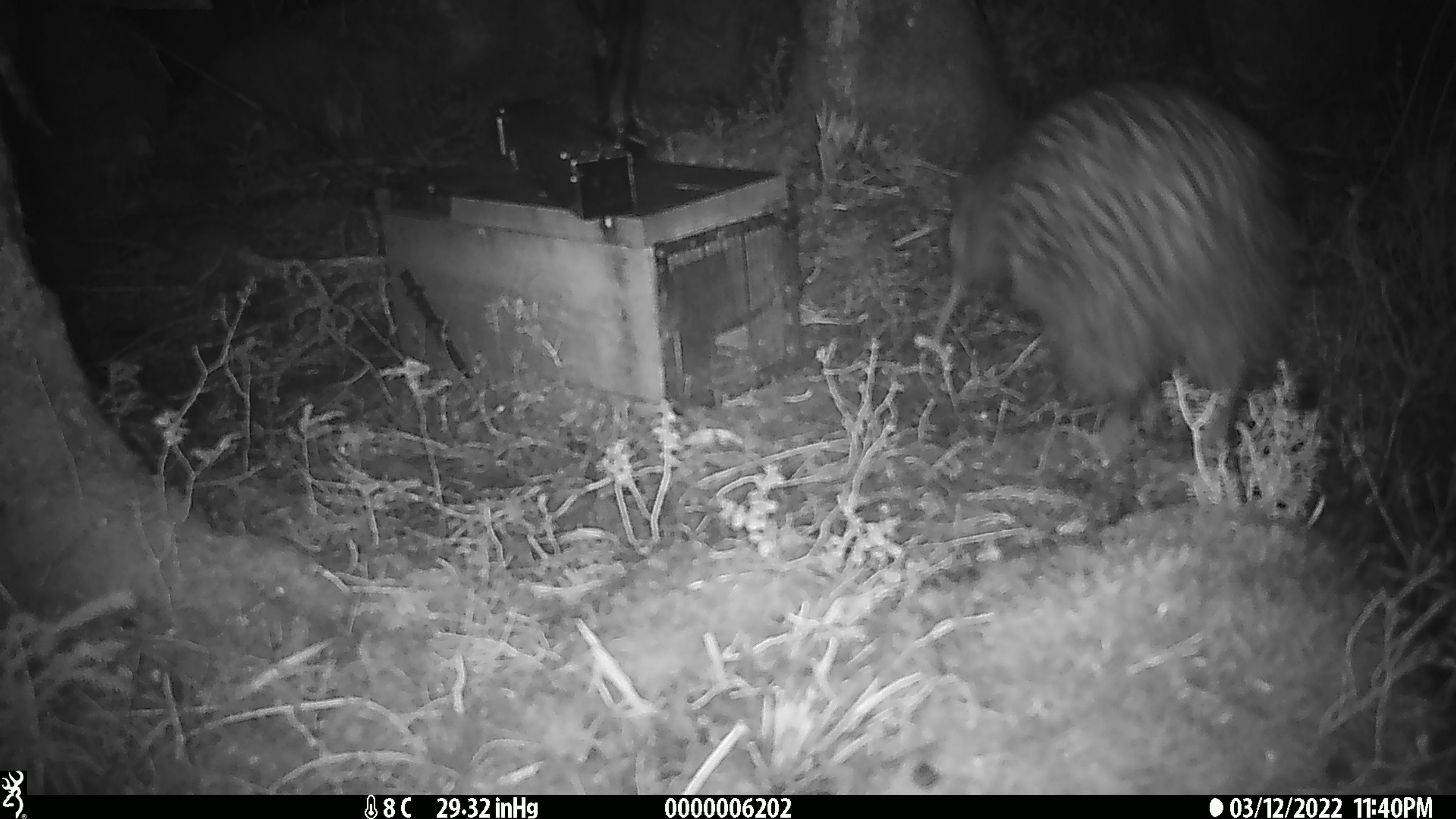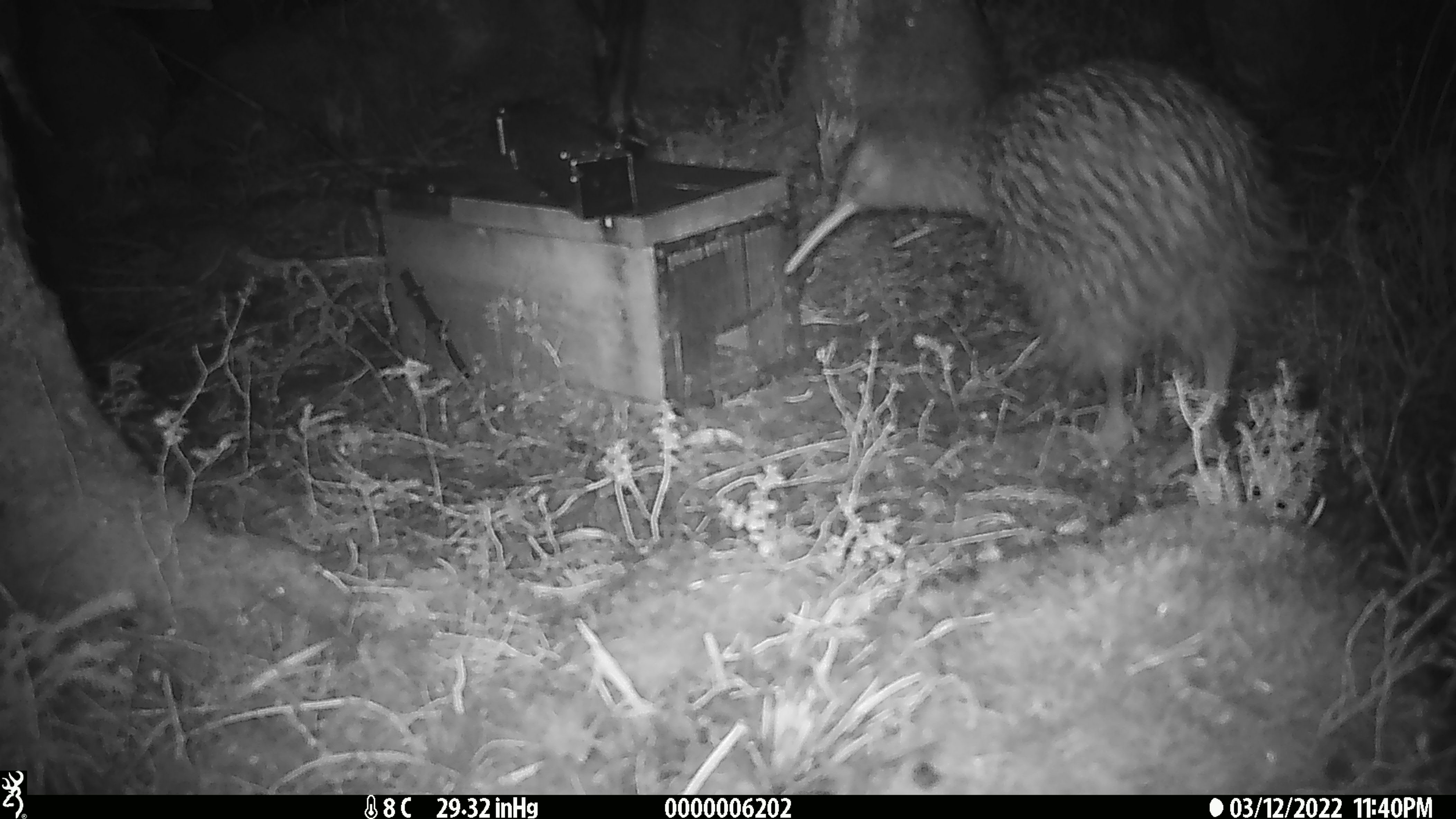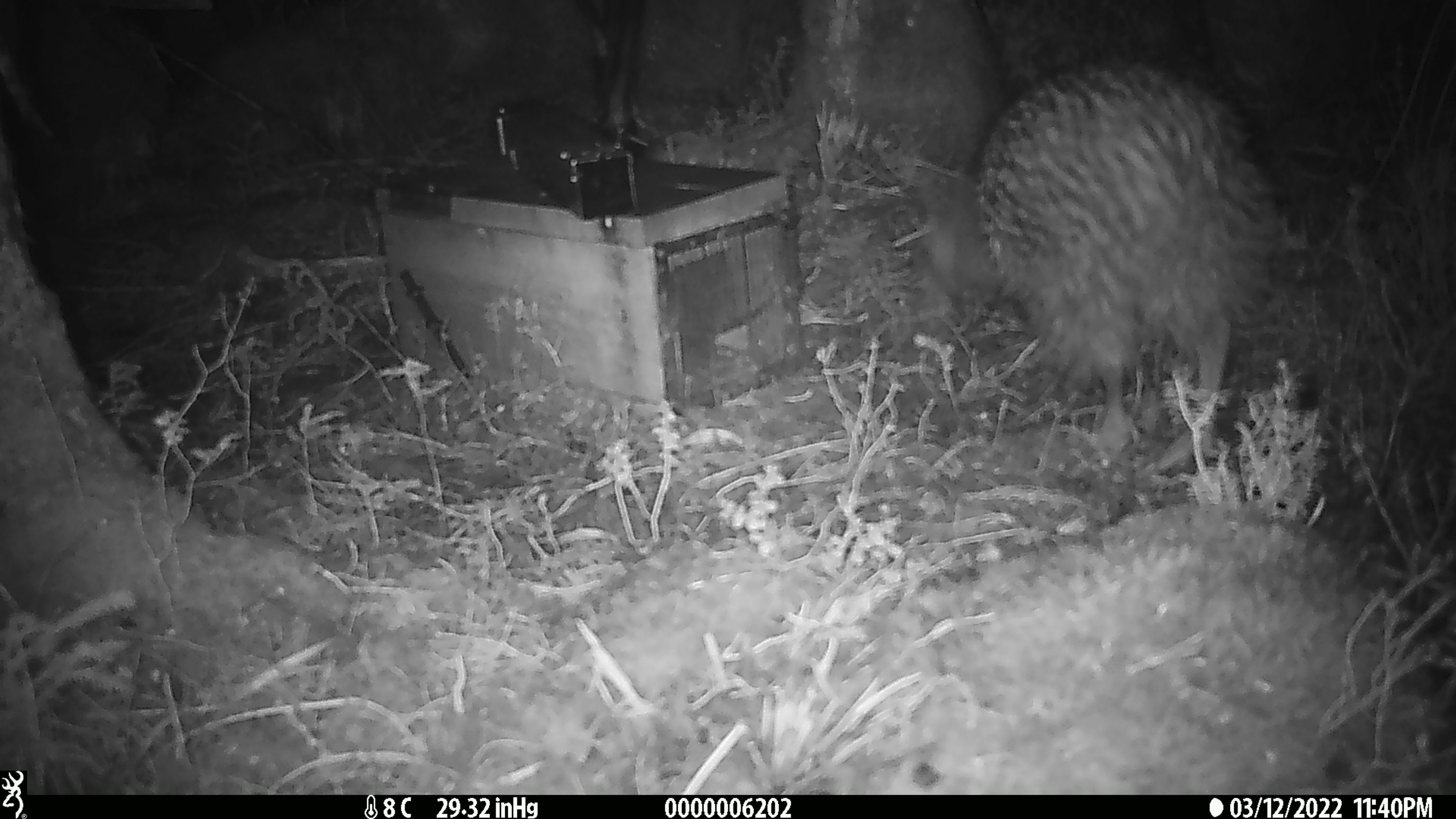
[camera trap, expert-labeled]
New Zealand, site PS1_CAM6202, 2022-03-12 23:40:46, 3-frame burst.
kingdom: Animalia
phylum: Chordata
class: Aves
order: Apterygiformes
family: Apterygidae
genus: Apteryx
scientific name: Apteryx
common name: kiwi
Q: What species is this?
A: Kiwi (Apteryx).